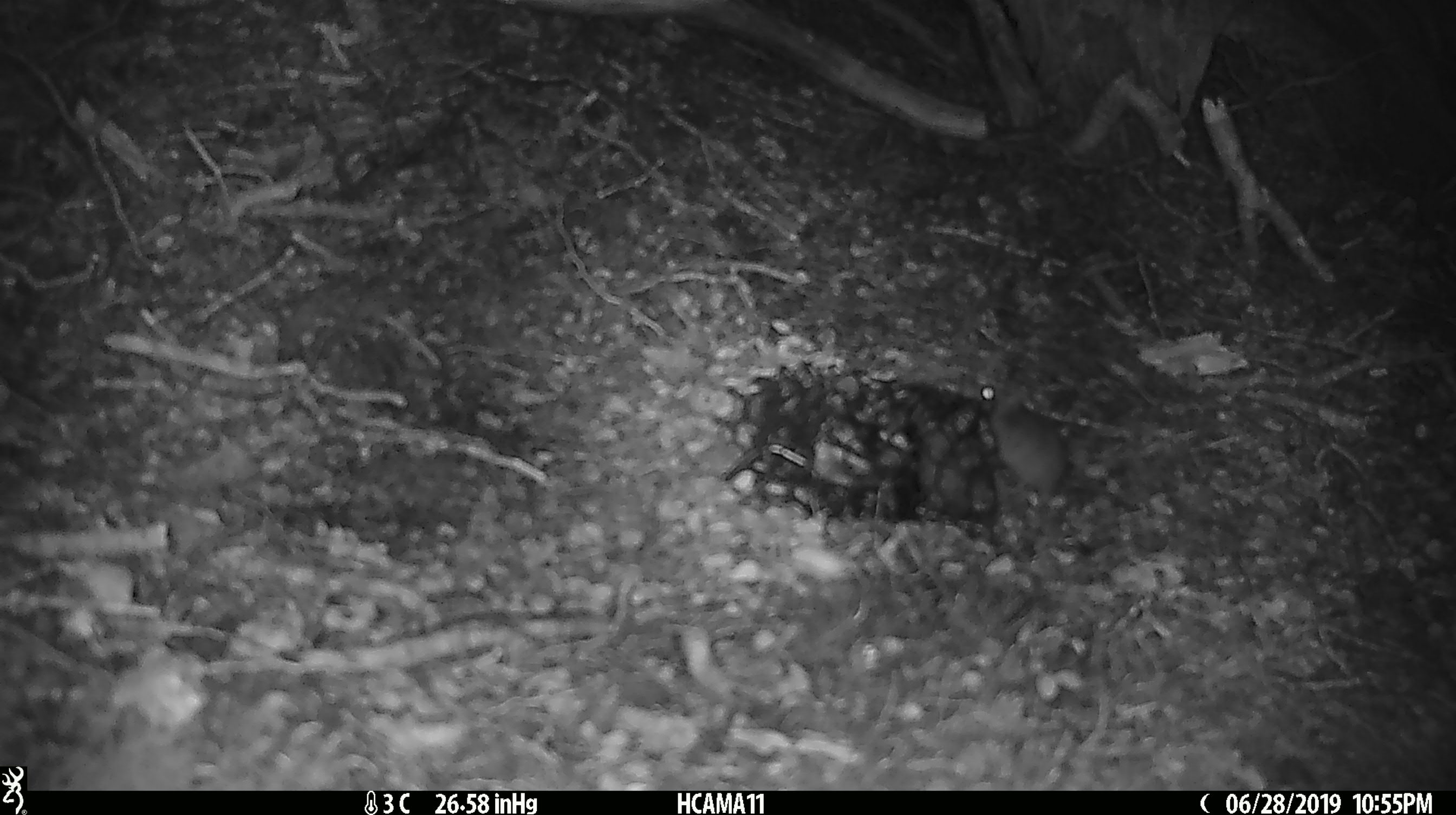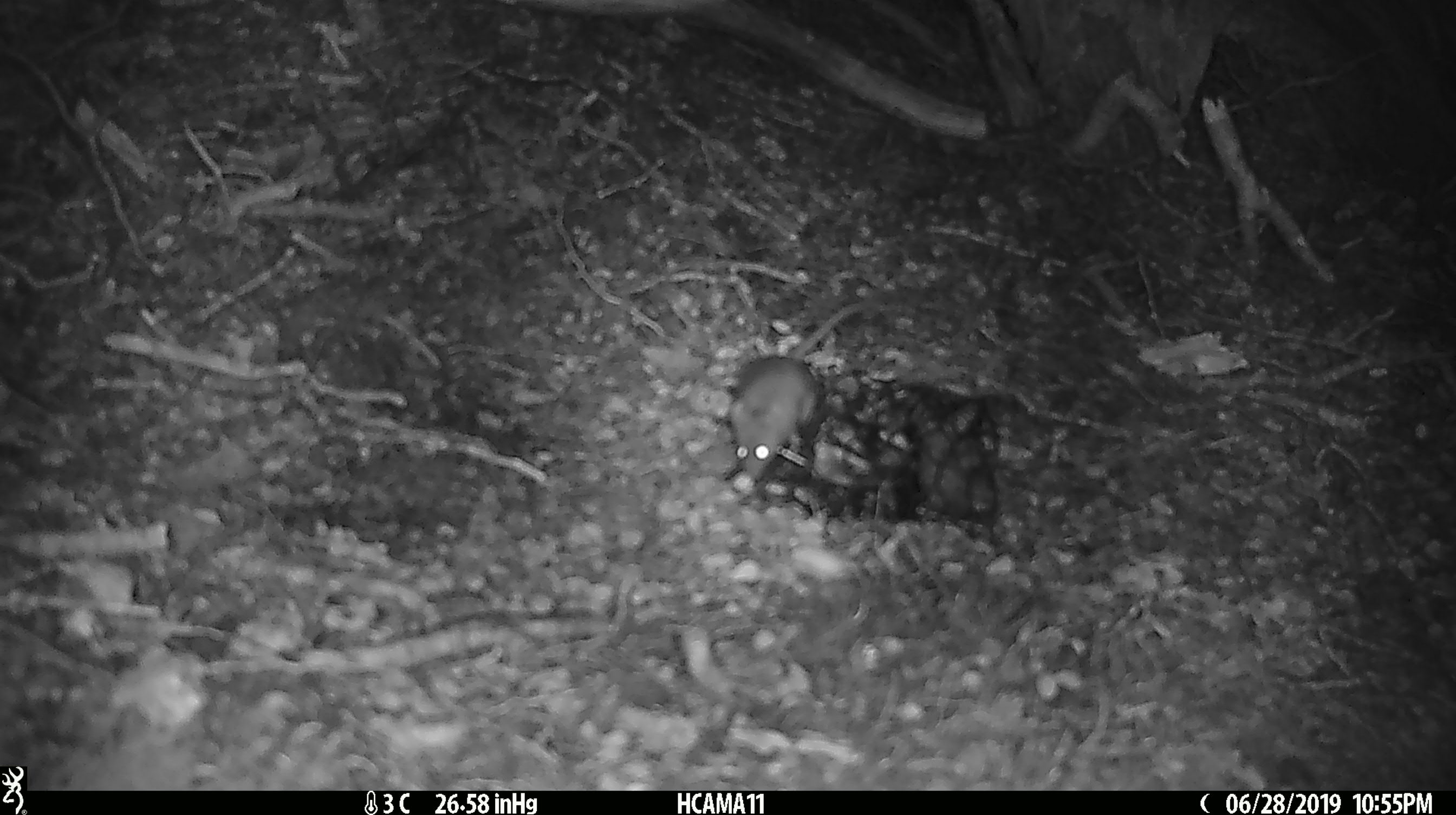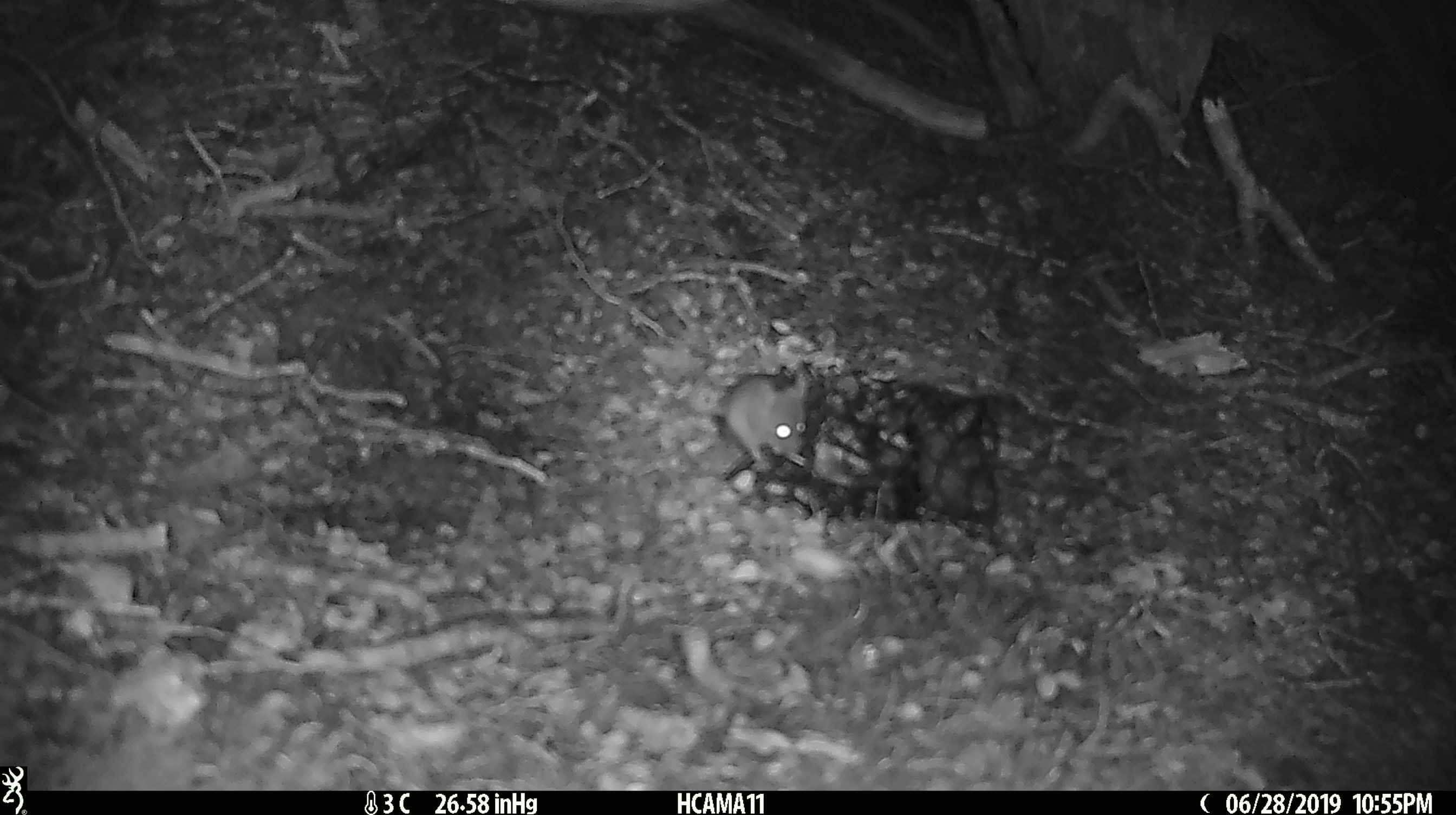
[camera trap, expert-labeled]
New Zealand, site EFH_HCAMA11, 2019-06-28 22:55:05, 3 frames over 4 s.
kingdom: Animalia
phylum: Chordata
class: Mammalia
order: Rodentia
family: Muridae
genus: Mus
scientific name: Mus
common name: mouse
Mouse (Mus).